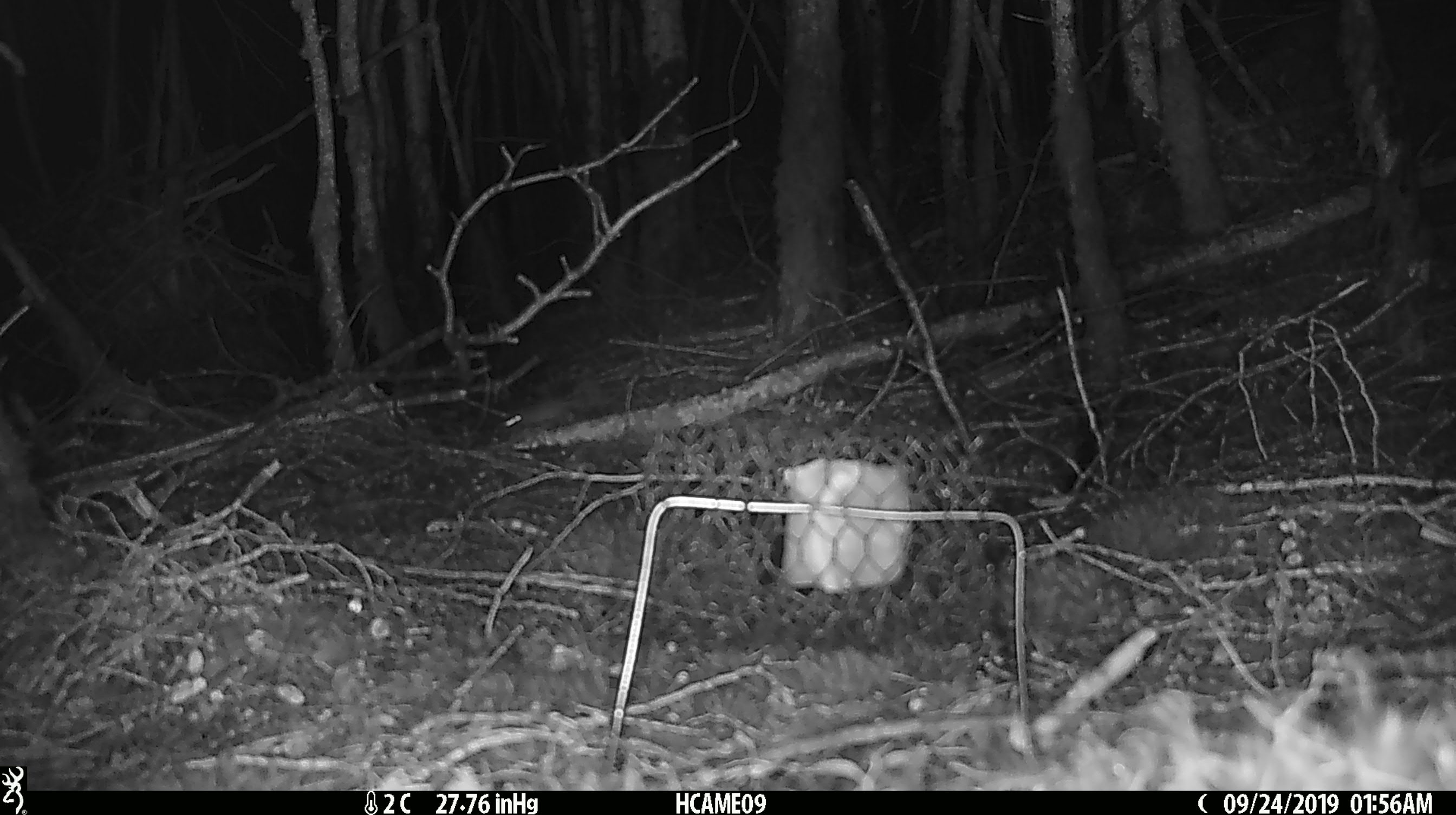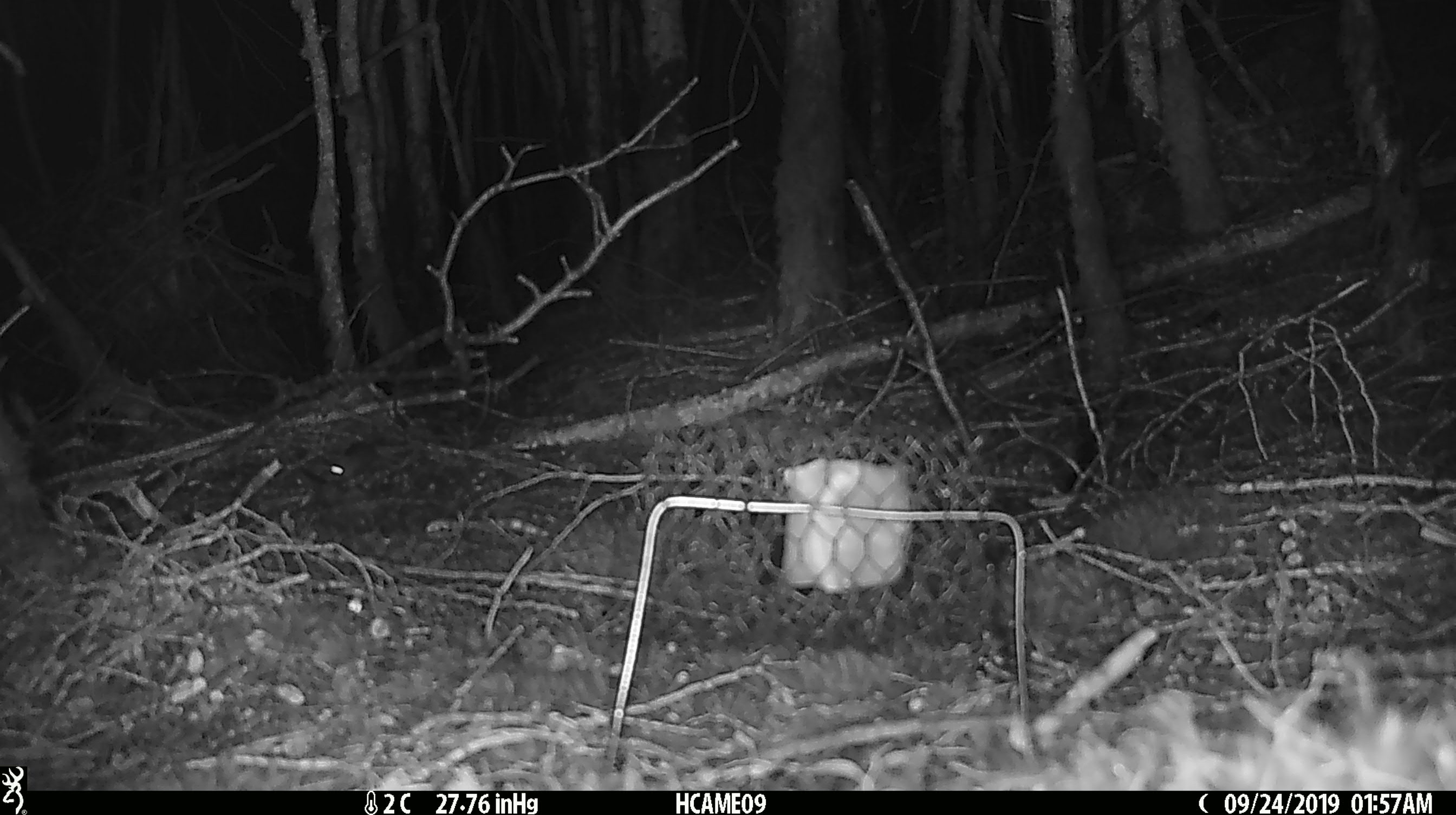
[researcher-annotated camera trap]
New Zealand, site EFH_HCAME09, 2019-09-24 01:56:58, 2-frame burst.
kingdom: Animalia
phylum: Chordata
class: Mammalia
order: Rodentia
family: Muridae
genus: Mus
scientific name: Mus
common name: mouse